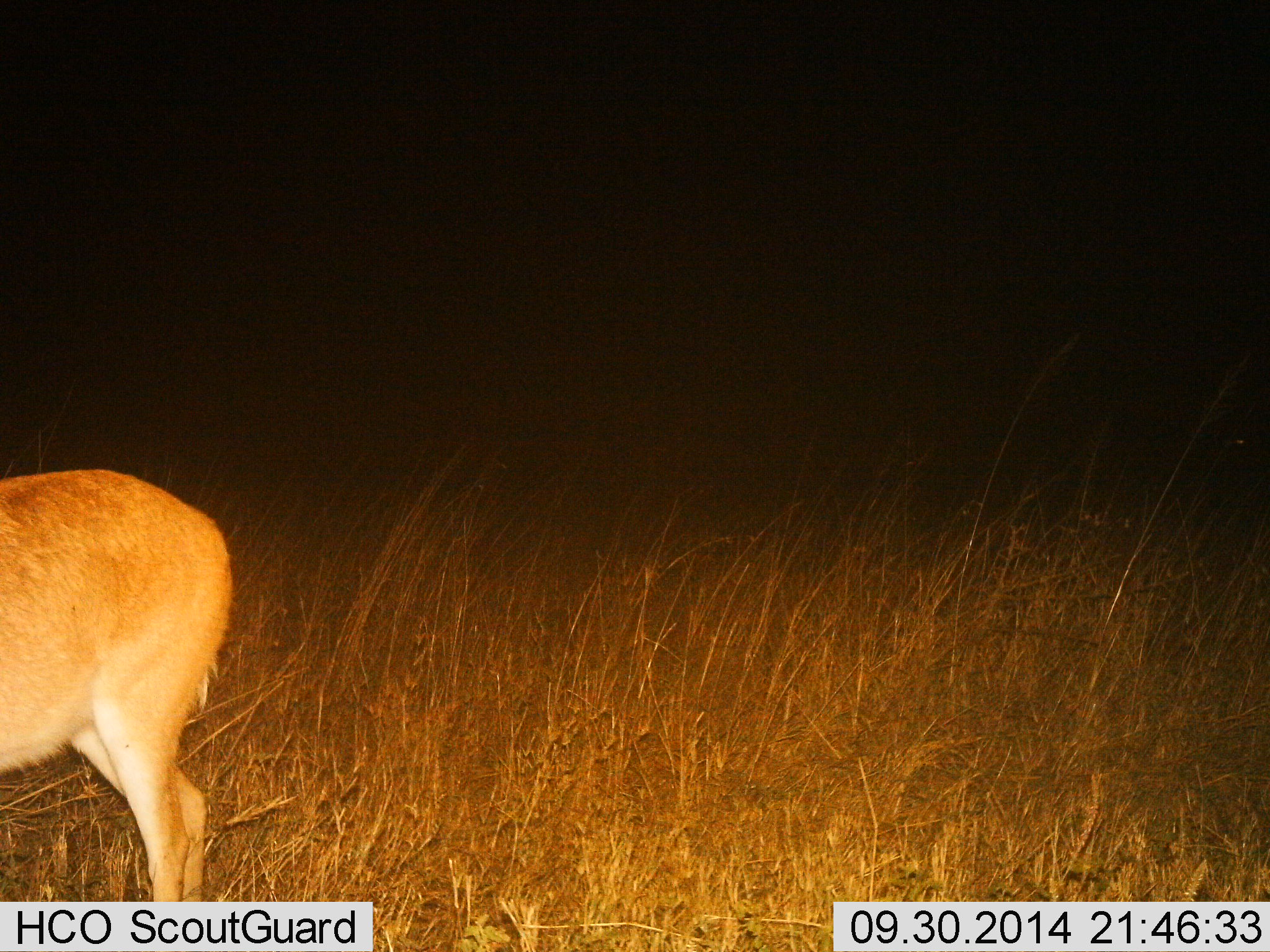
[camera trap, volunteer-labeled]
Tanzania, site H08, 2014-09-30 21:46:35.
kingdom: Animalia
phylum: Chordata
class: Mammalia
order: Artiodactyla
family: Bovidae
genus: Redunca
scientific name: Redunca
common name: reedbuck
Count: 1.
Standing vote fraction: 80%.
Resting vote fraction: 0%.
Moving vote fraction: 20%.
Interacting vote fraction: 0%.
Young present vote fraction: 0%.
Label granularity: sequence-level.